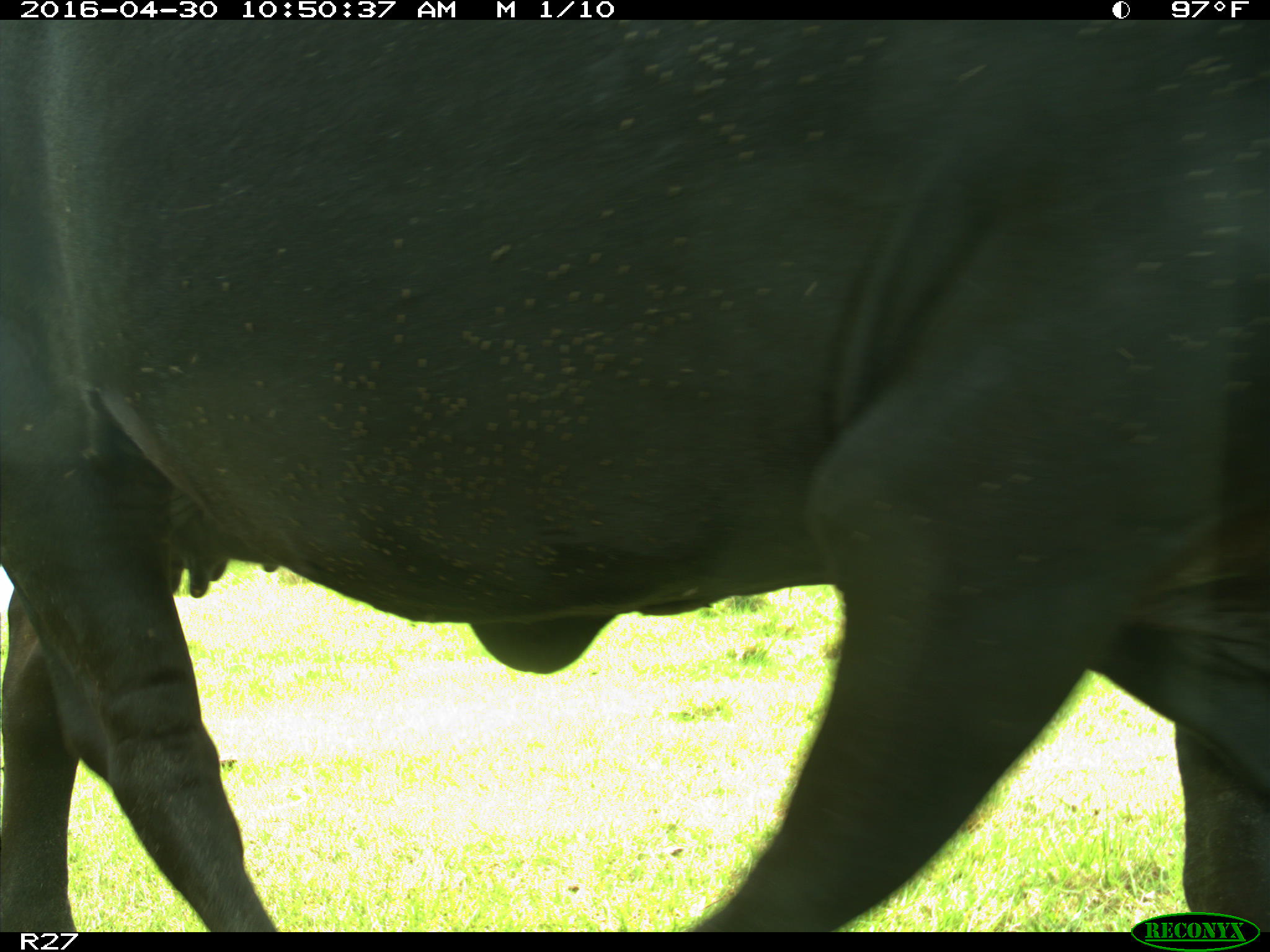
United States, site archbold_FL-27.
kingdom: Animalia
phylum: Chordata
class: Mammalia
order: Artiodactyla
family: Bovidae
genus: Bos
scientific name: Bos taurus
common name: domestic cow